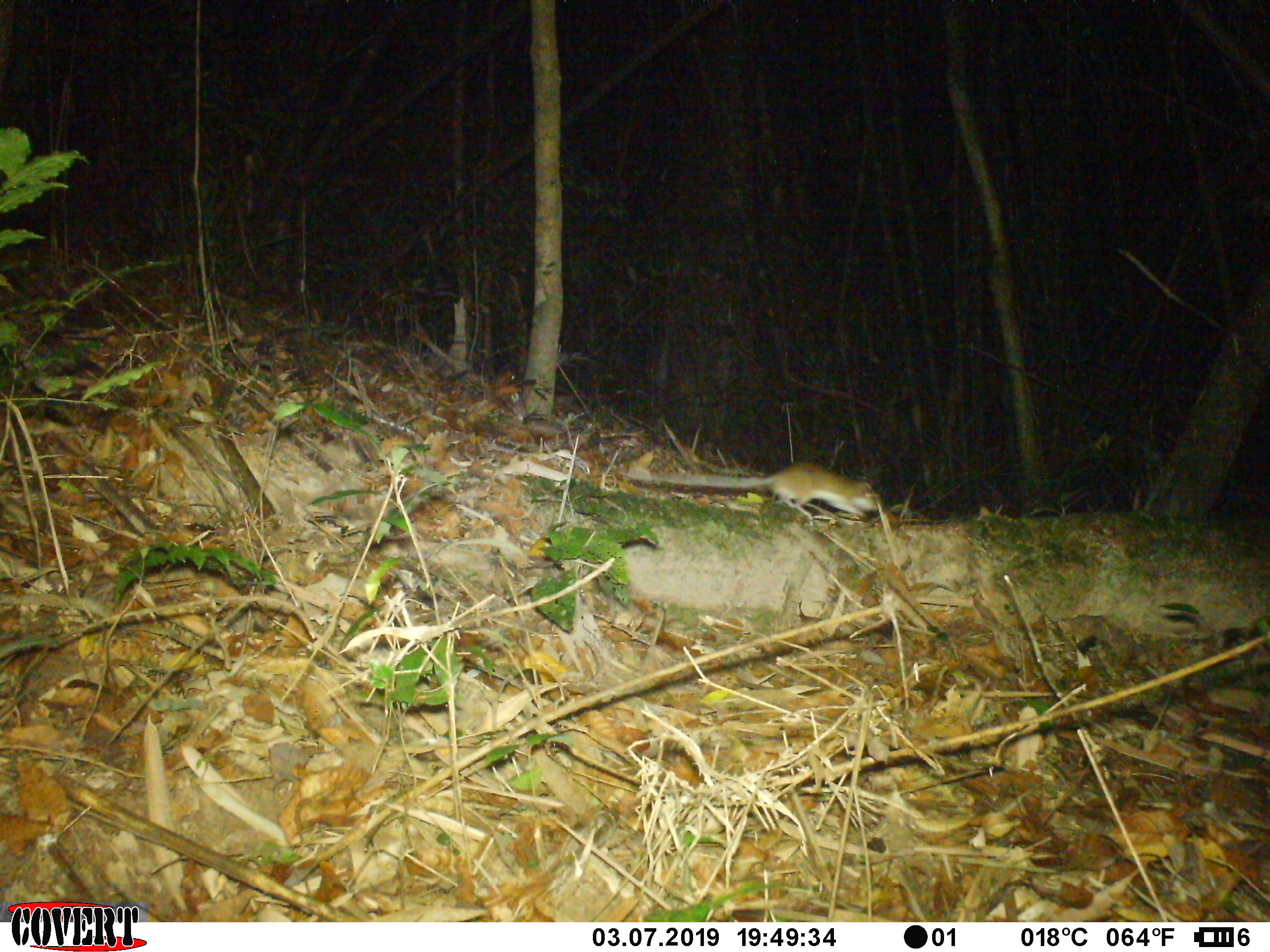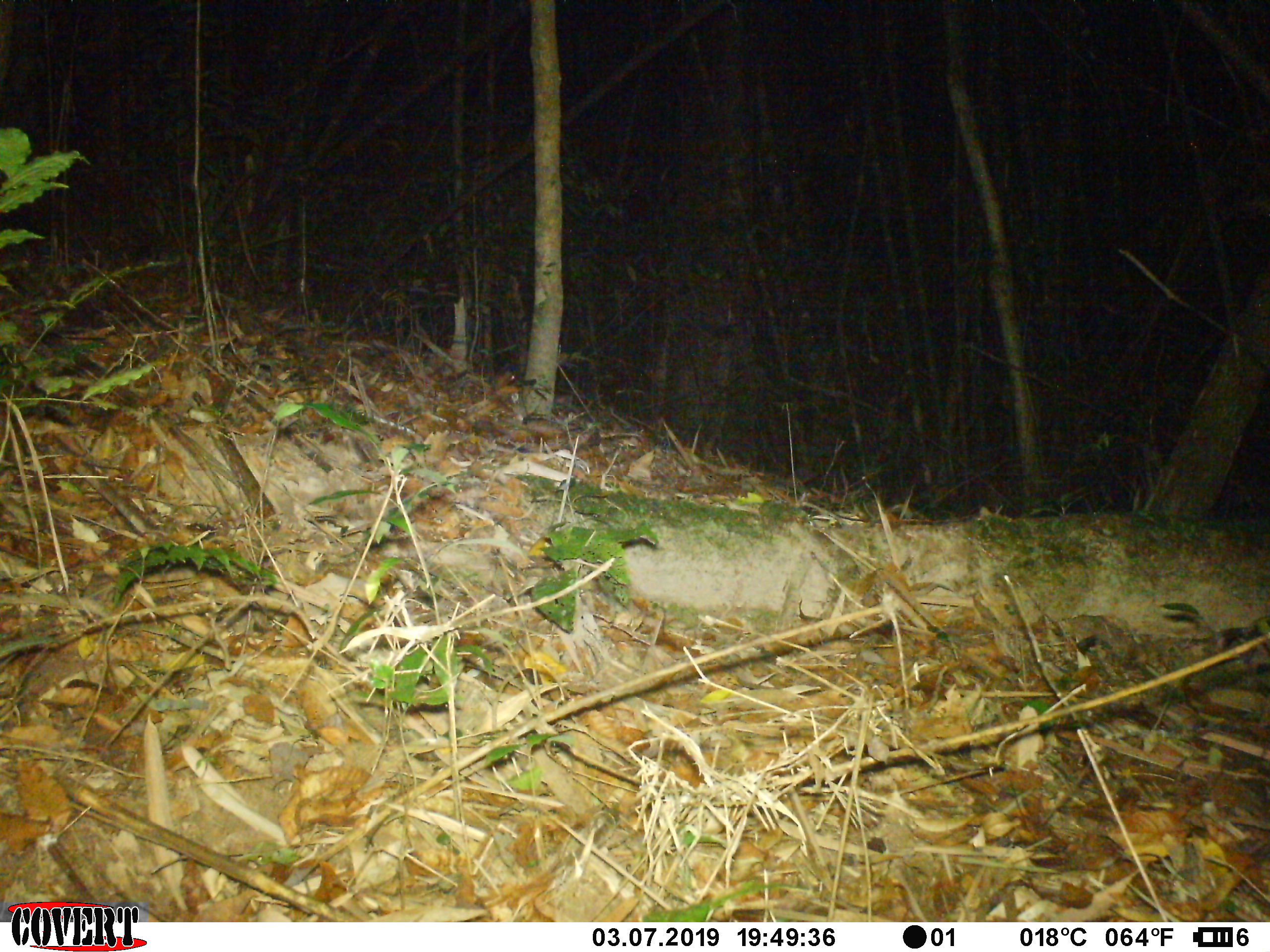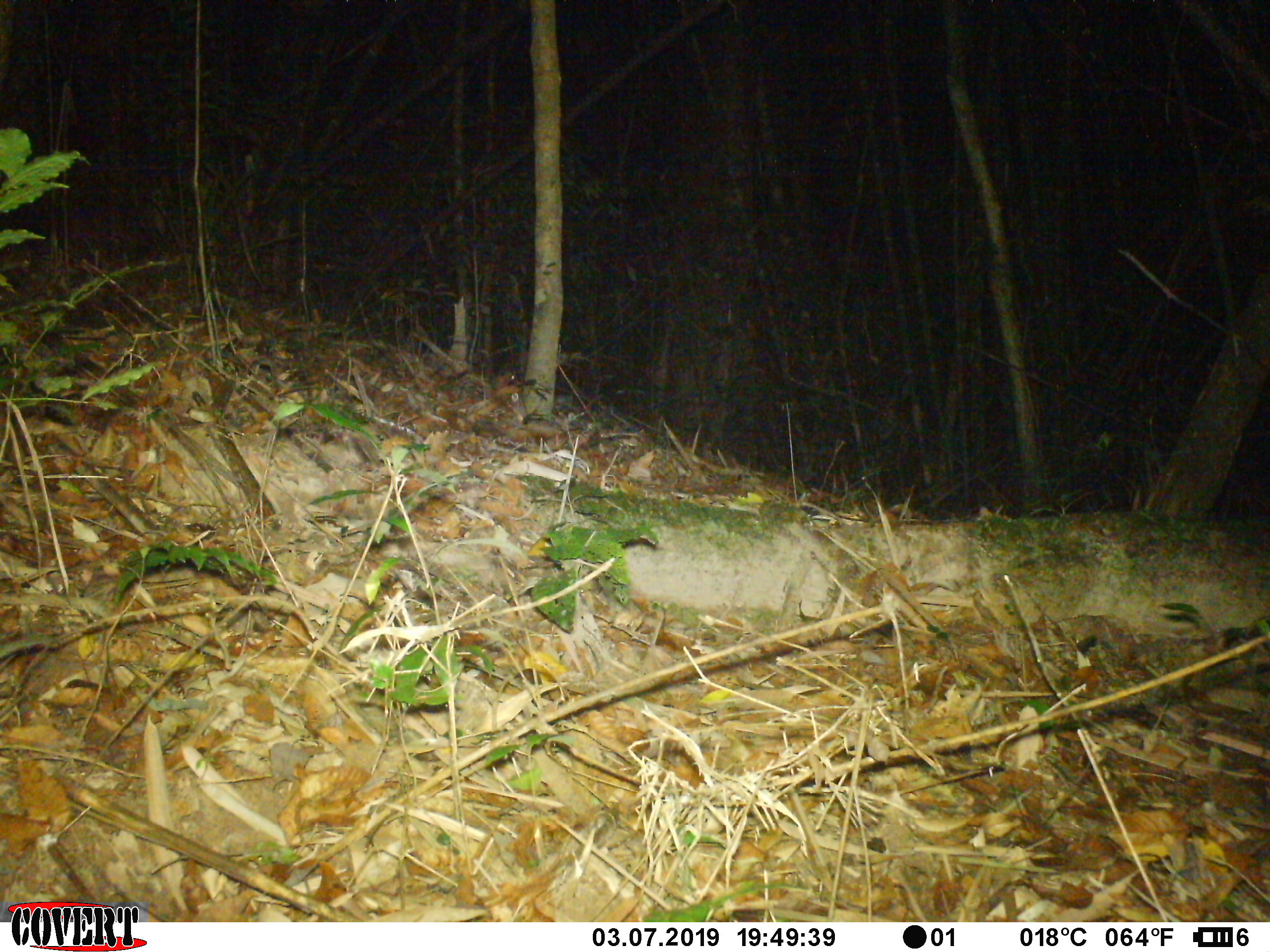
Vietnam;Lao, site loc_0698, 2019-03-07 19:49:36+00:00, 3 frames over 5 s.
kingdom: Animalia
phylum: Chordata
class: Mammalia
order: Rodentia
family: Muridae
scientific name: Muridae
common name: old-world mice and rats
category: unidentified murid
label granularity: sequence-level